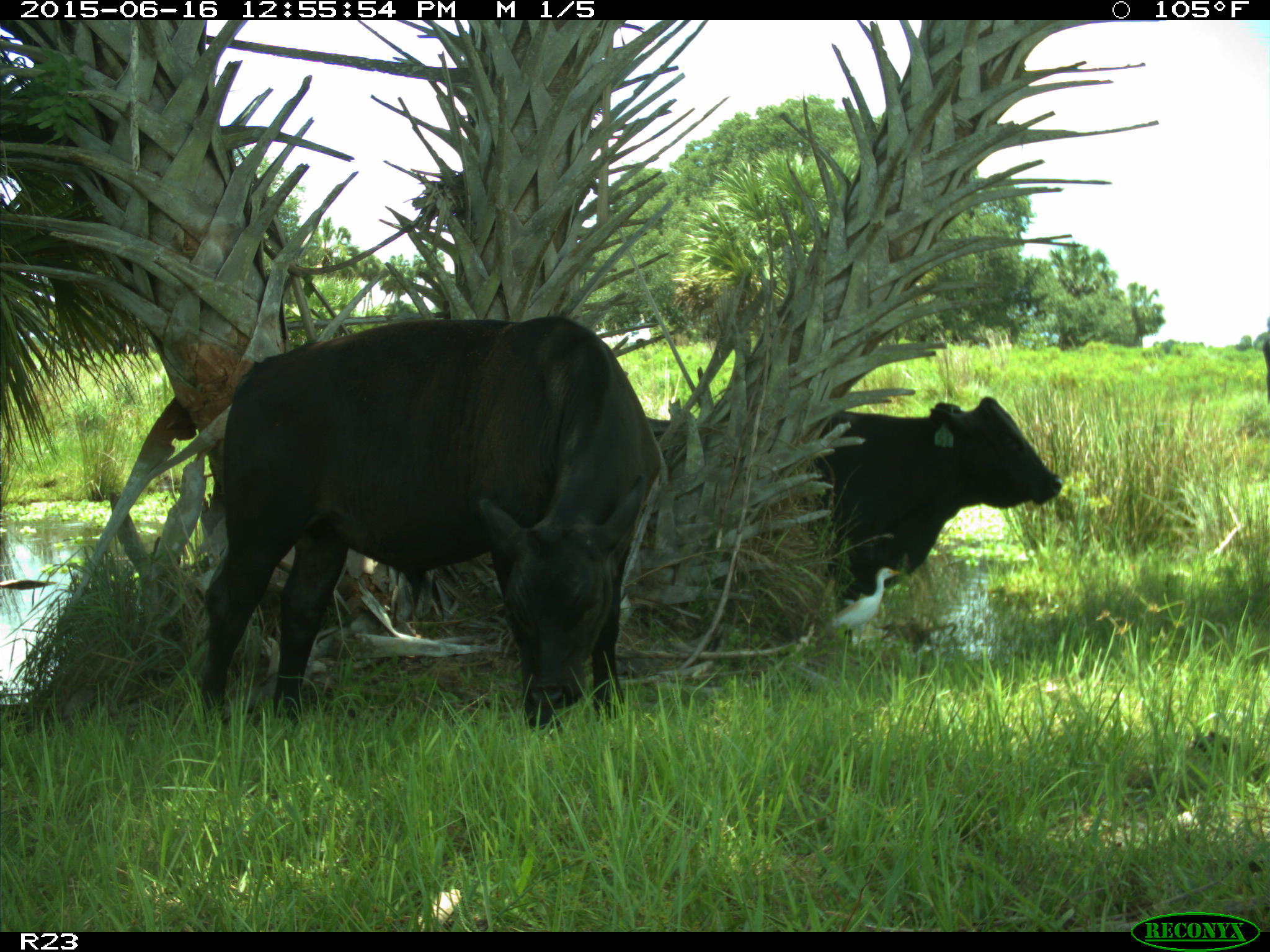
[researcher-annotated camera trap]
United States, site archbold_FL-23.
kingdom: Animalia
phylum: Chordata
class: Mammalia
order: Artiodactyla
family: Bovidae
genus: Bos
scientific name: Bos taurus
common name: domestic cow